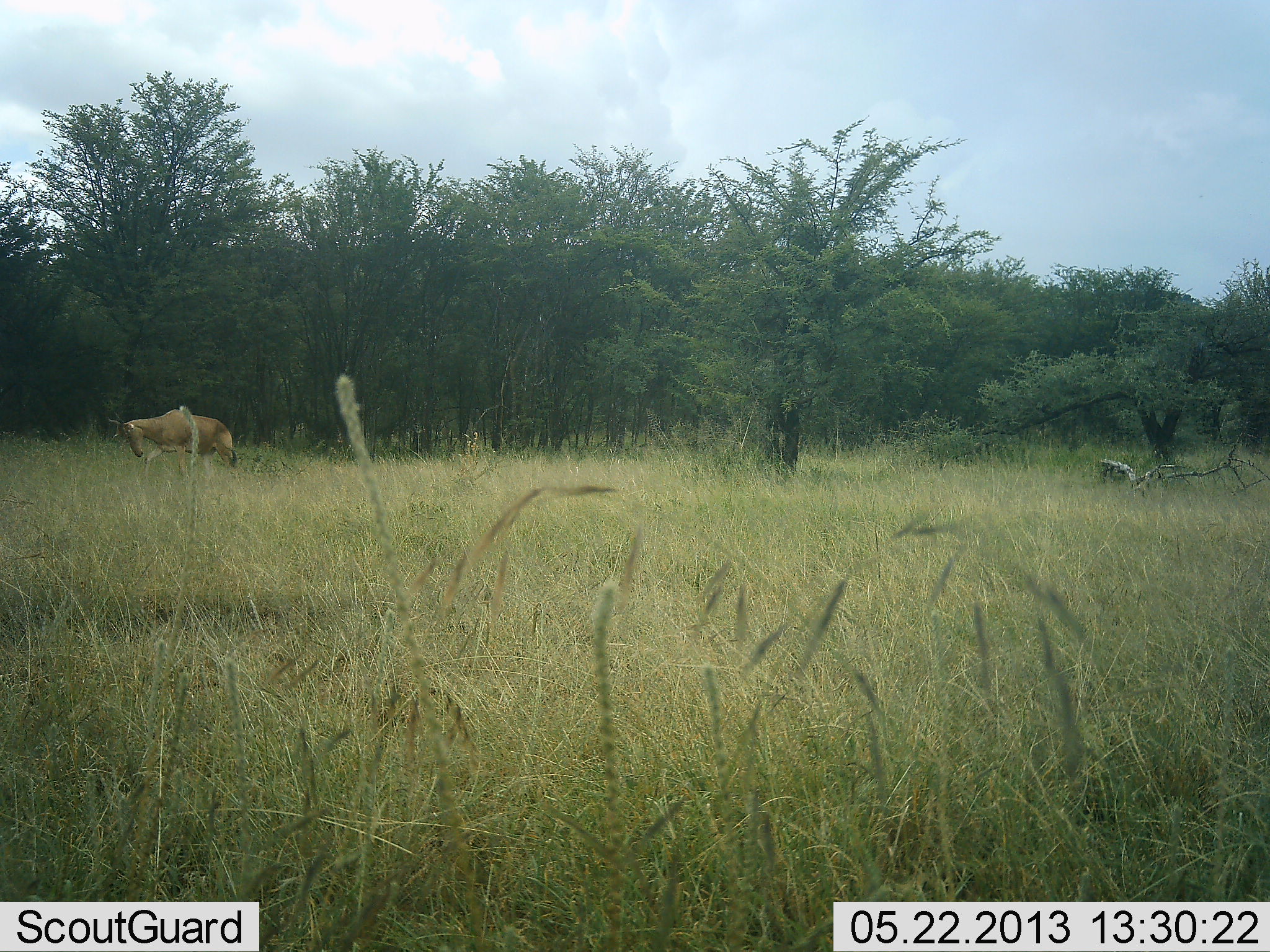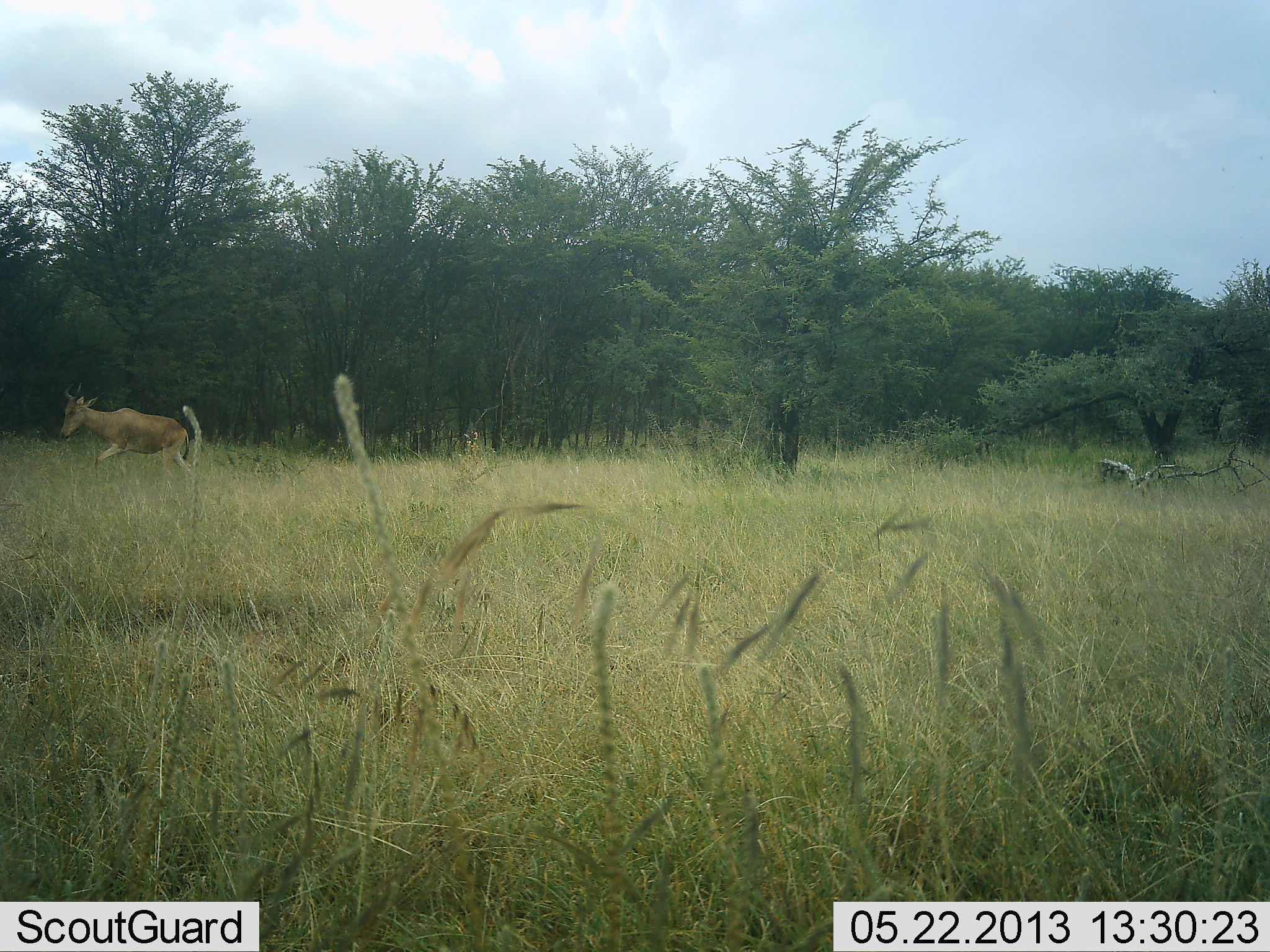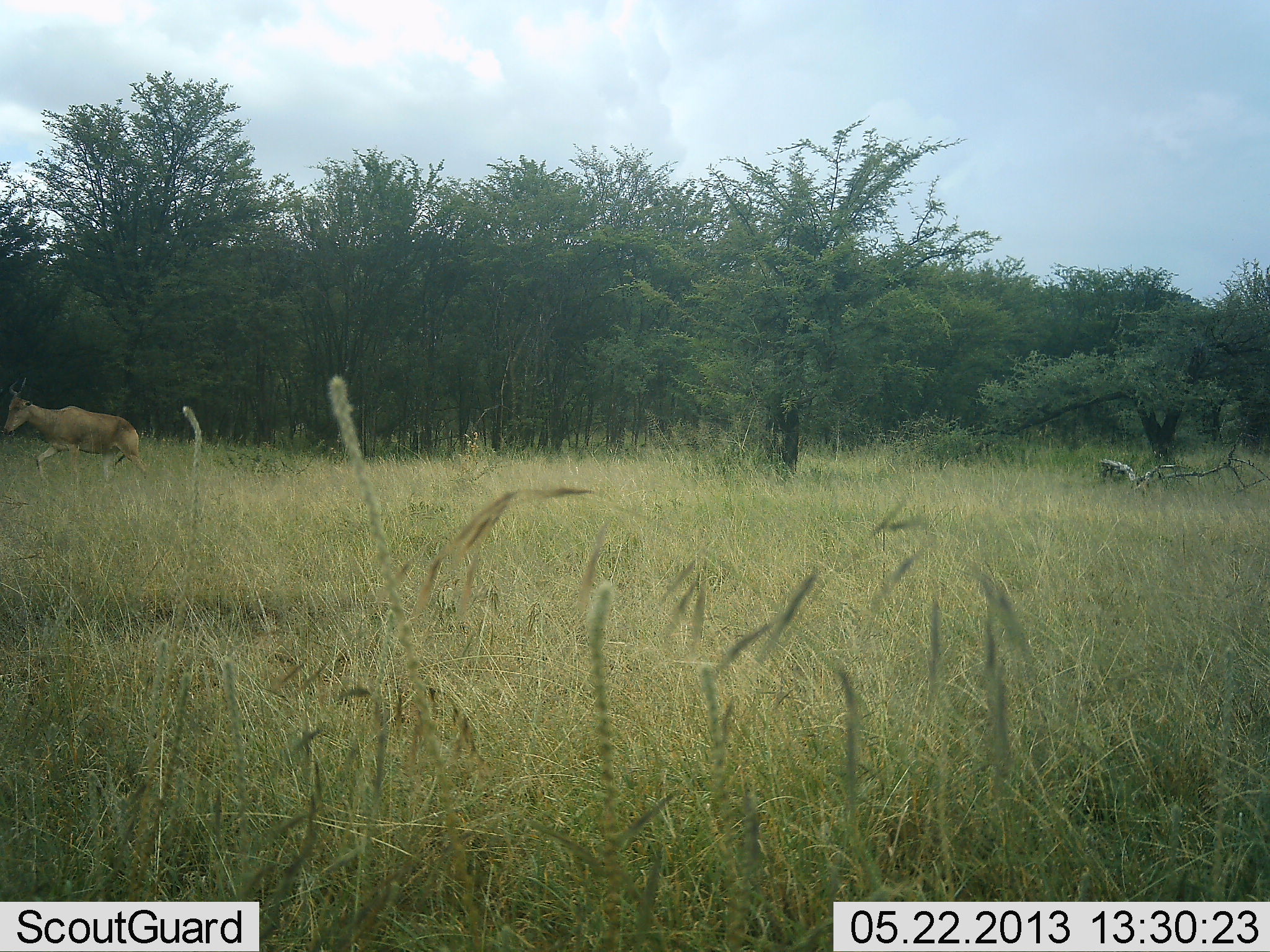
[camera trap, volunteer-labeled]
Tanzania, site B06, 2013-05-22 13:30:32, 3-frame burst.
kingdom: Animalia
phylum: Chordata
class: Mammalia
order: Artiodactyla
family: Bovidae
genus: Alcelaphus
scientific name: Alcelaphus buselaphus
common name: hartebeest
Hartebeest (Alcelaphus buselaphus), count 1. Behavior (volunteer vote fractions): standing 10%, resting 0%, moving 100%, interacting 0%. Young present (vote fraction): 0%. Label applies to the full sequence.